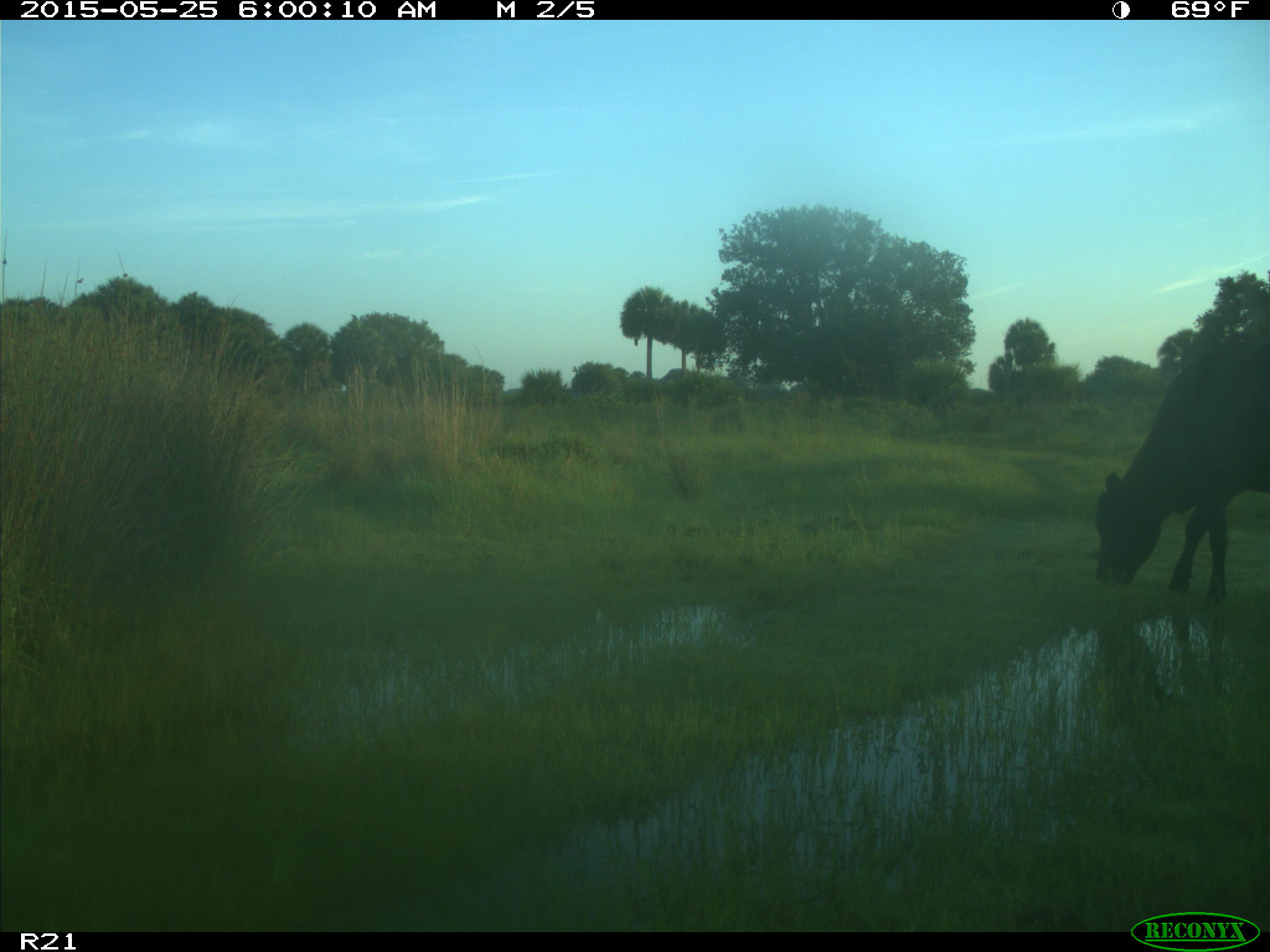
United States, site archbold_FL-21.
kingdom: Animalia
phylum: Chordata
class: Mammalia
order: Artiodactyla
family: Bovidae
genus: Bos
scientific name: Bos taurus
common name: domestic cow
Bos taurus (domestic cow).